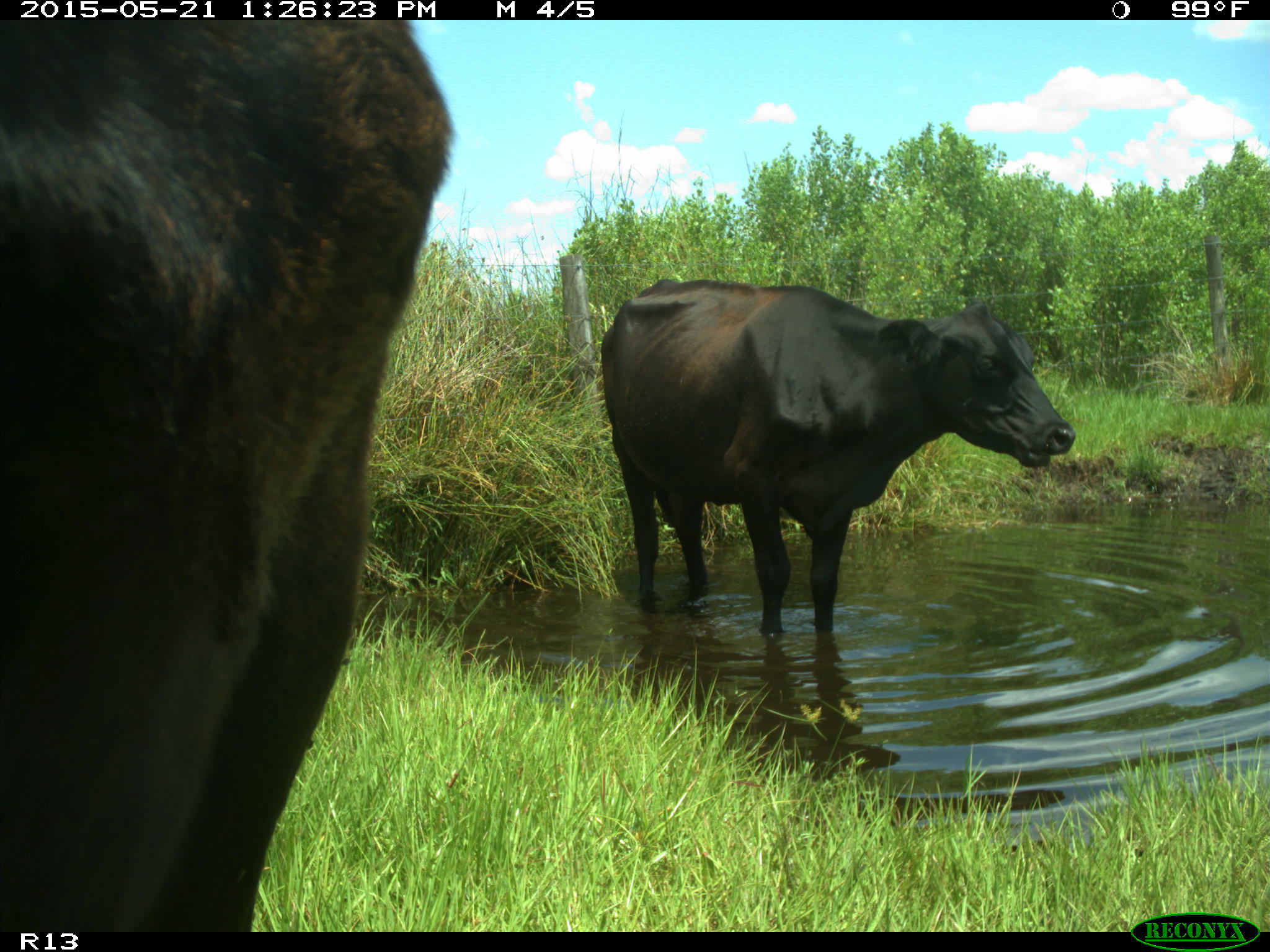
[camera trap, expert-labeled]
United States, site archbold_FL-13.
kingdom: Animalia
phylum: Chordata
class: Mammalia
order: Artiodactyla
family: Bovidae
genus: Bos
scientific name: Bos taurus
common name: domestic cow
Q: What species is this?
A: Bos taurus (domestic cow).